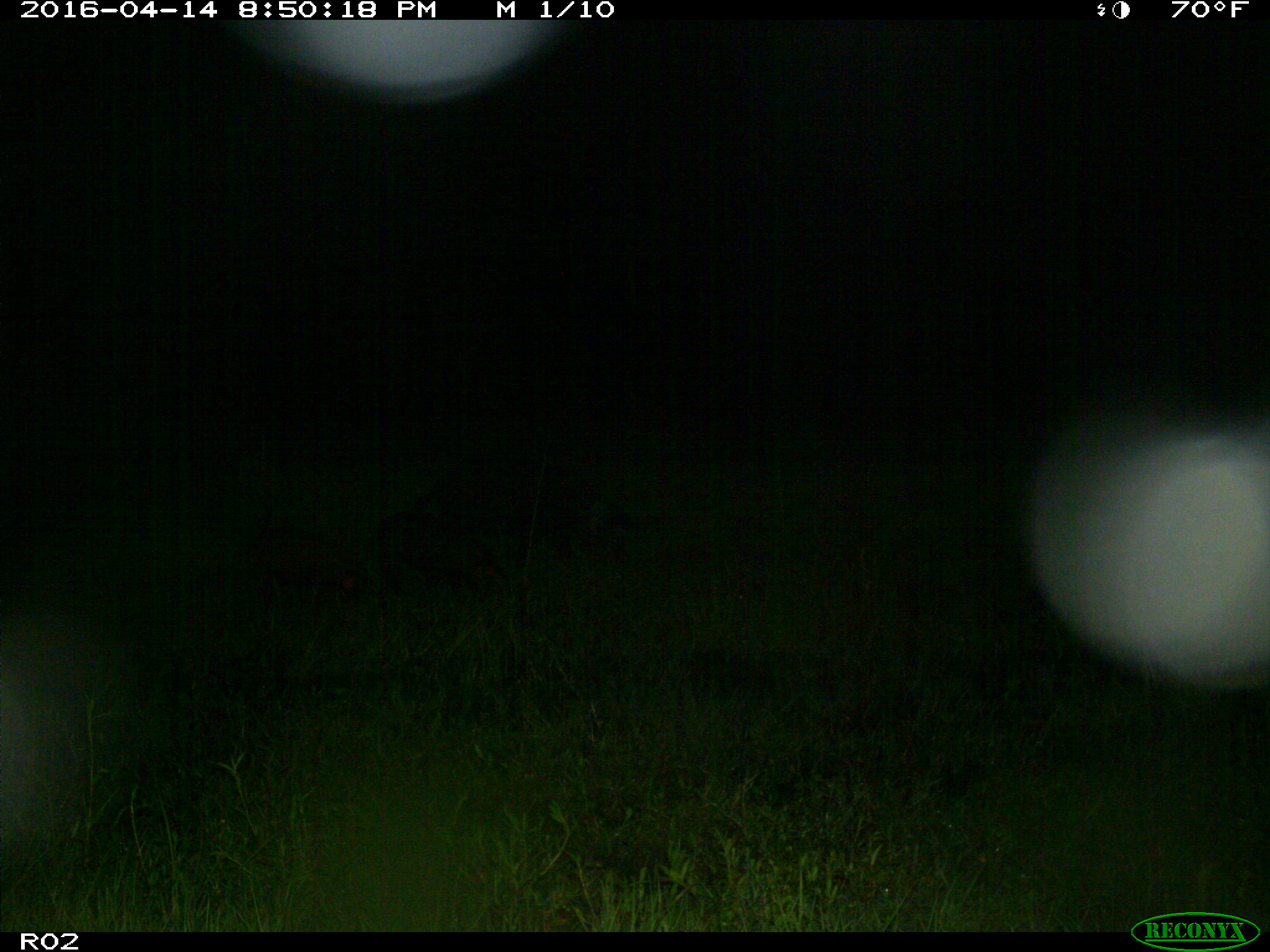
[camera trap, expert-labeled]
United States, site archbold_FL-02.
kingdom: Animalia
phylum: Chordata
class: Mammalia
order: Artiodactyla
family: Suidae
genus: Sus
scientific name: Sus scrofa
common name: wild boar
Sus scrofa (wild boar).